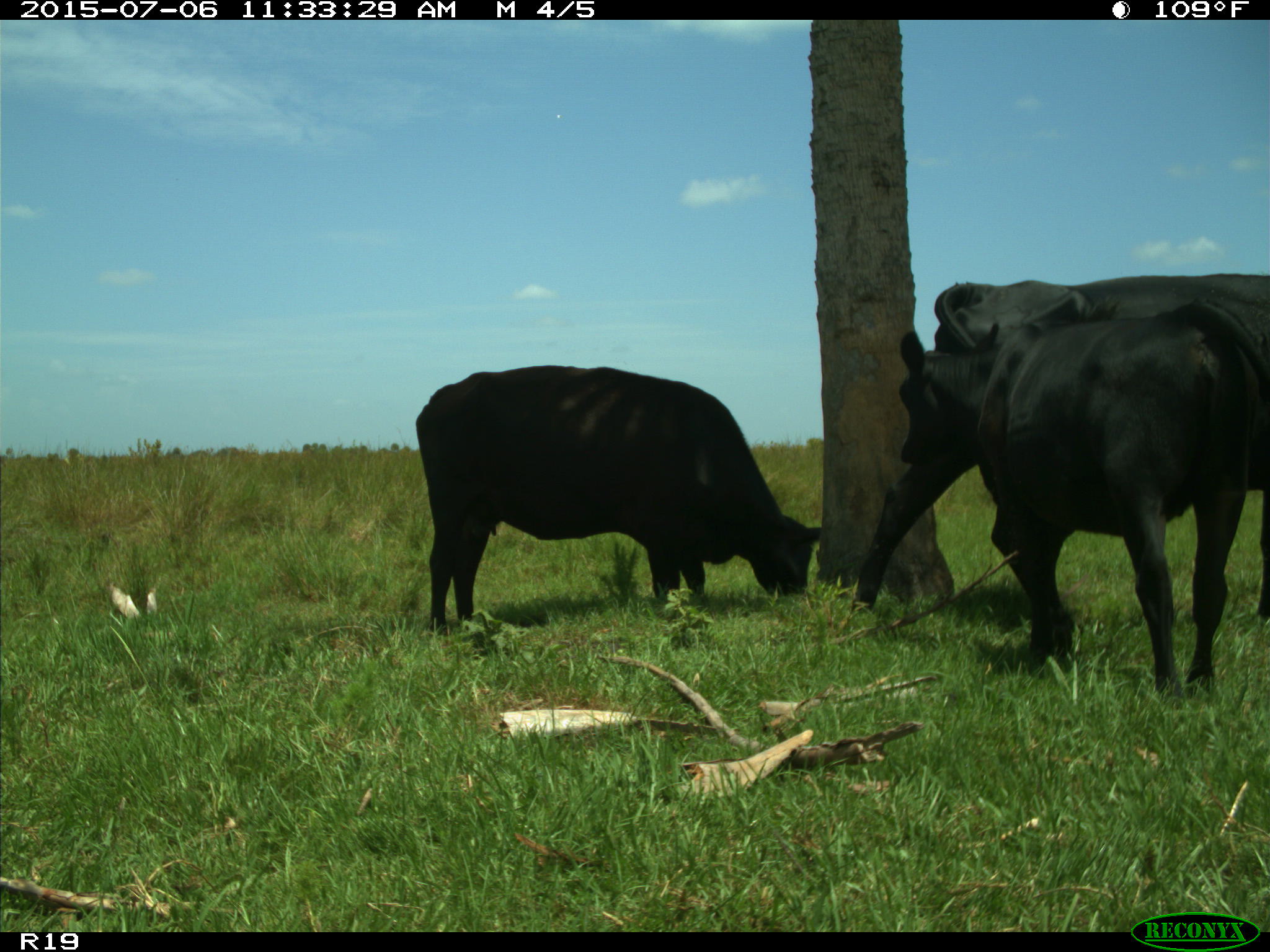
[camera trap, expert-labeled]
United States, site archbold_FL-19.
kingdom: Animalia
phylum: Chordata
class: Mammalia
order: Artiodactyla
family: Bovidae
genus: Bos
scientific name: Bos taurus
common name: domestic cow